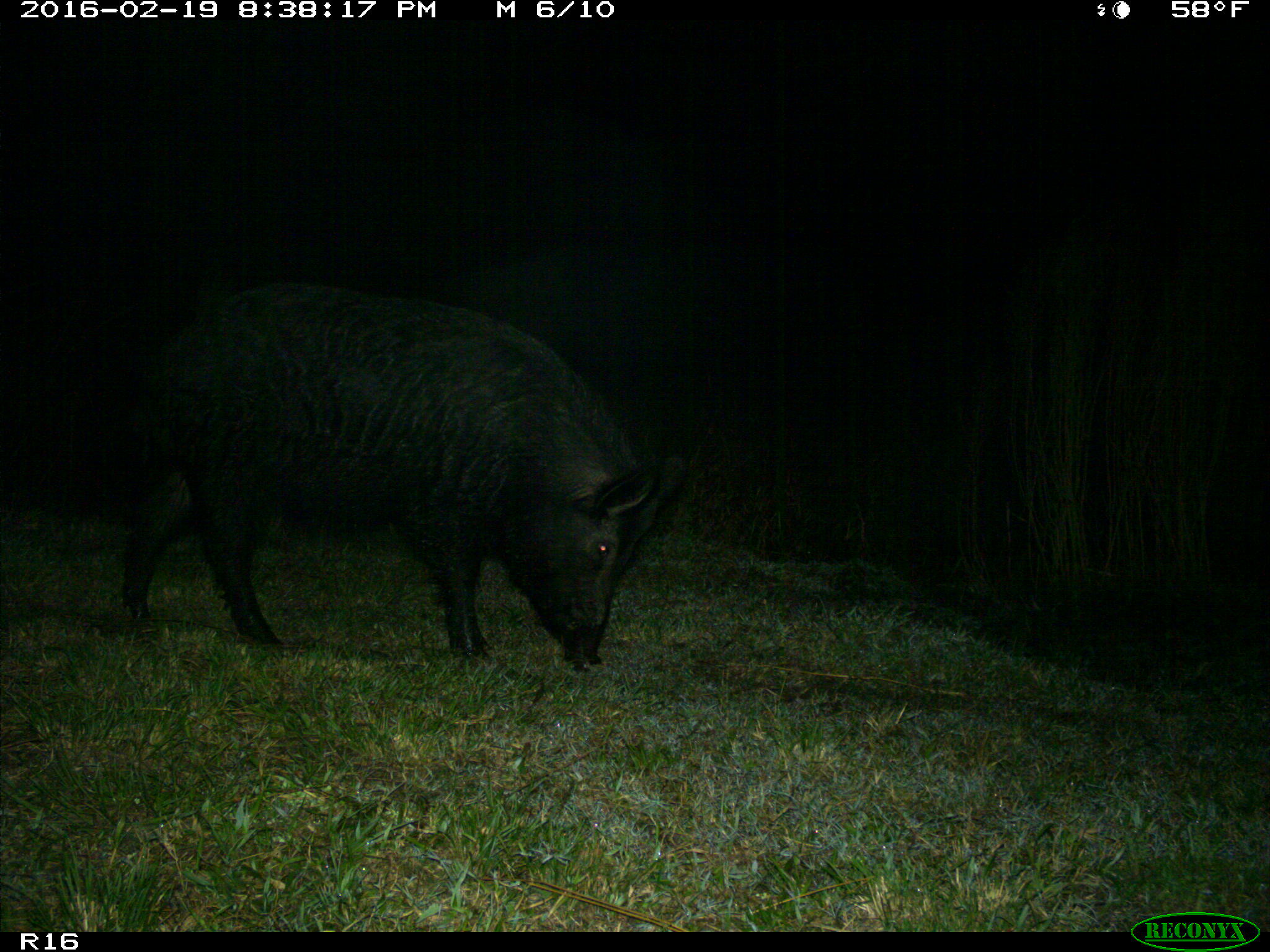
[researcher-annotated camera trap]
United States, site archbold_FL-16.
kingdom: Animalia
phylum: Chordata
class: Mammalia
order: Artiodactyla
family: Suidae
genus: Sus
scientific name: Sus scrofa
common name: wild boar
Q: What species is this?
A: Sus scrofa (wild boar).